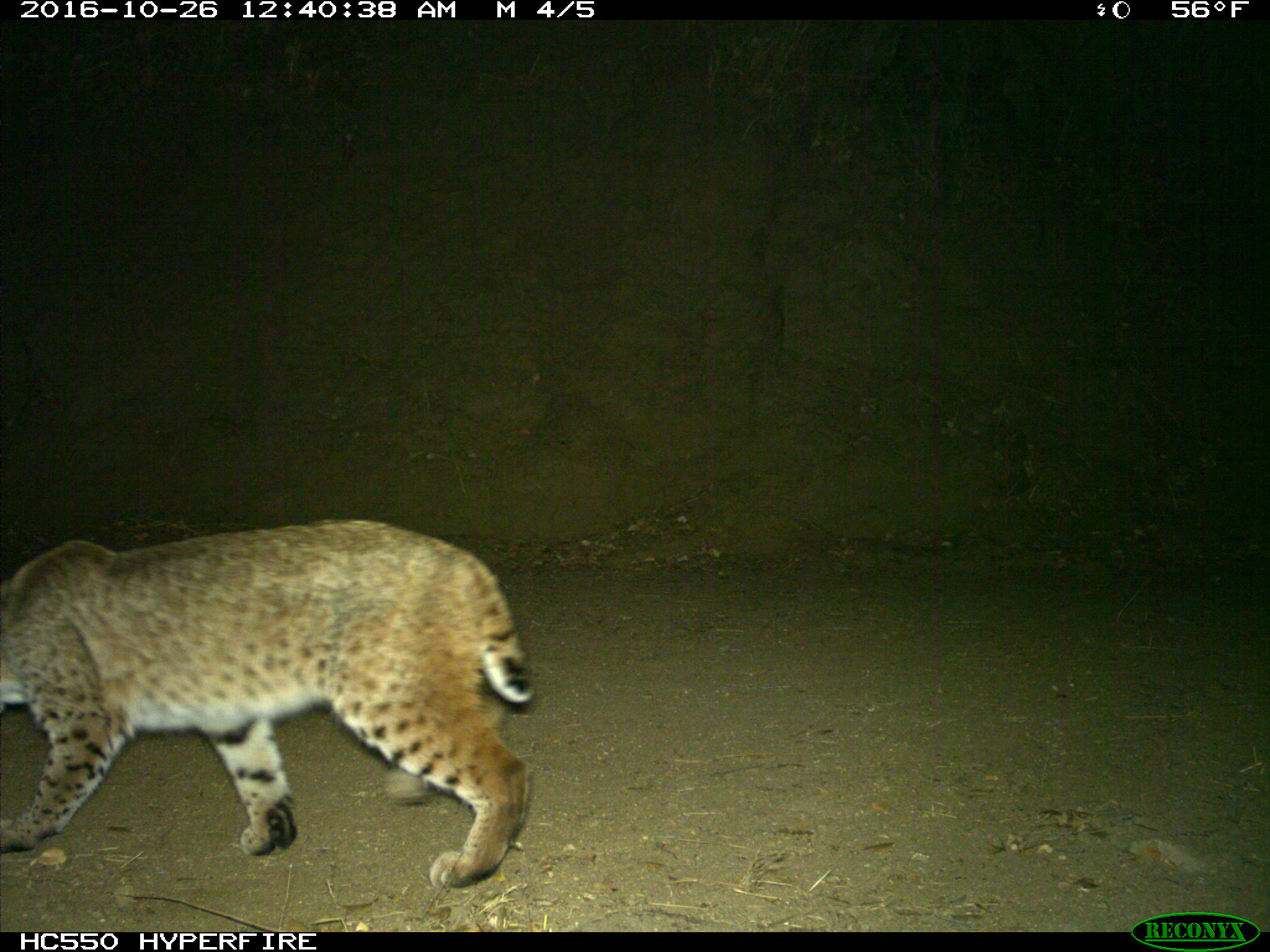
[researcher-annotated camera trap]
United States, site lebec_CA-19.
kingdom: Animalia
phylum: Chordata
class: Mammalia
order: Carnivora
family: Felidae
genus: Lynx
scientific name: Lynx rufus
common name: bobcat